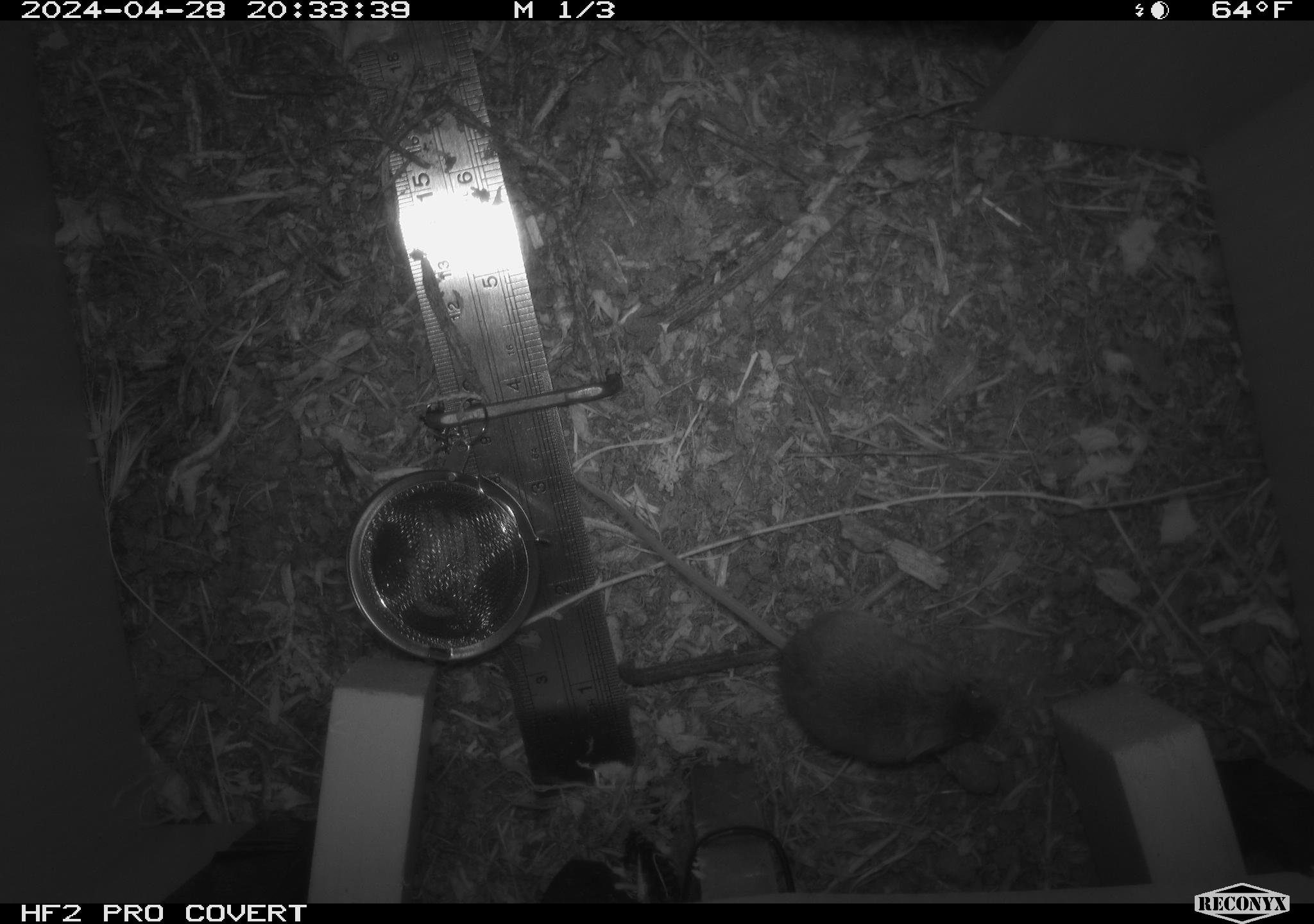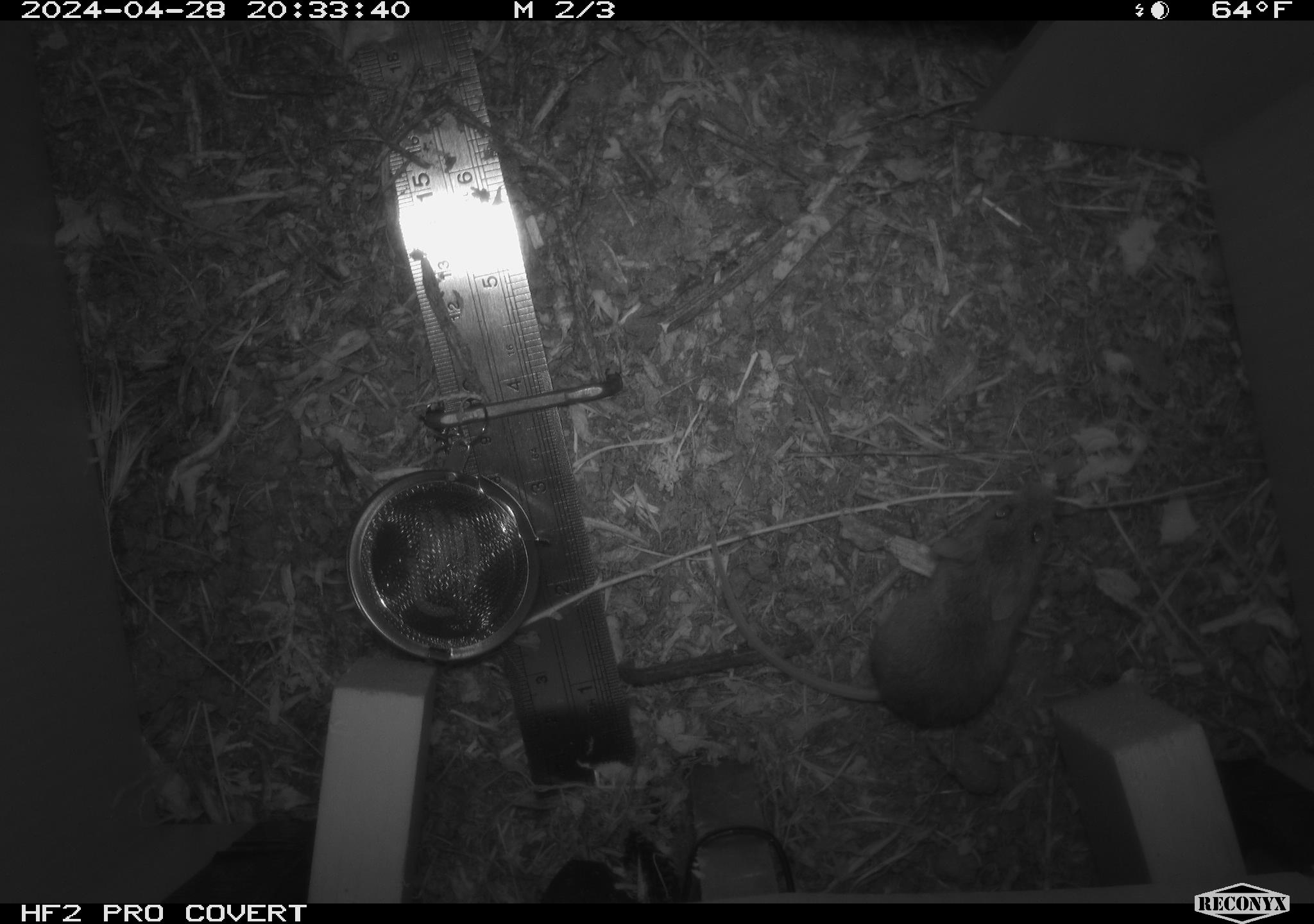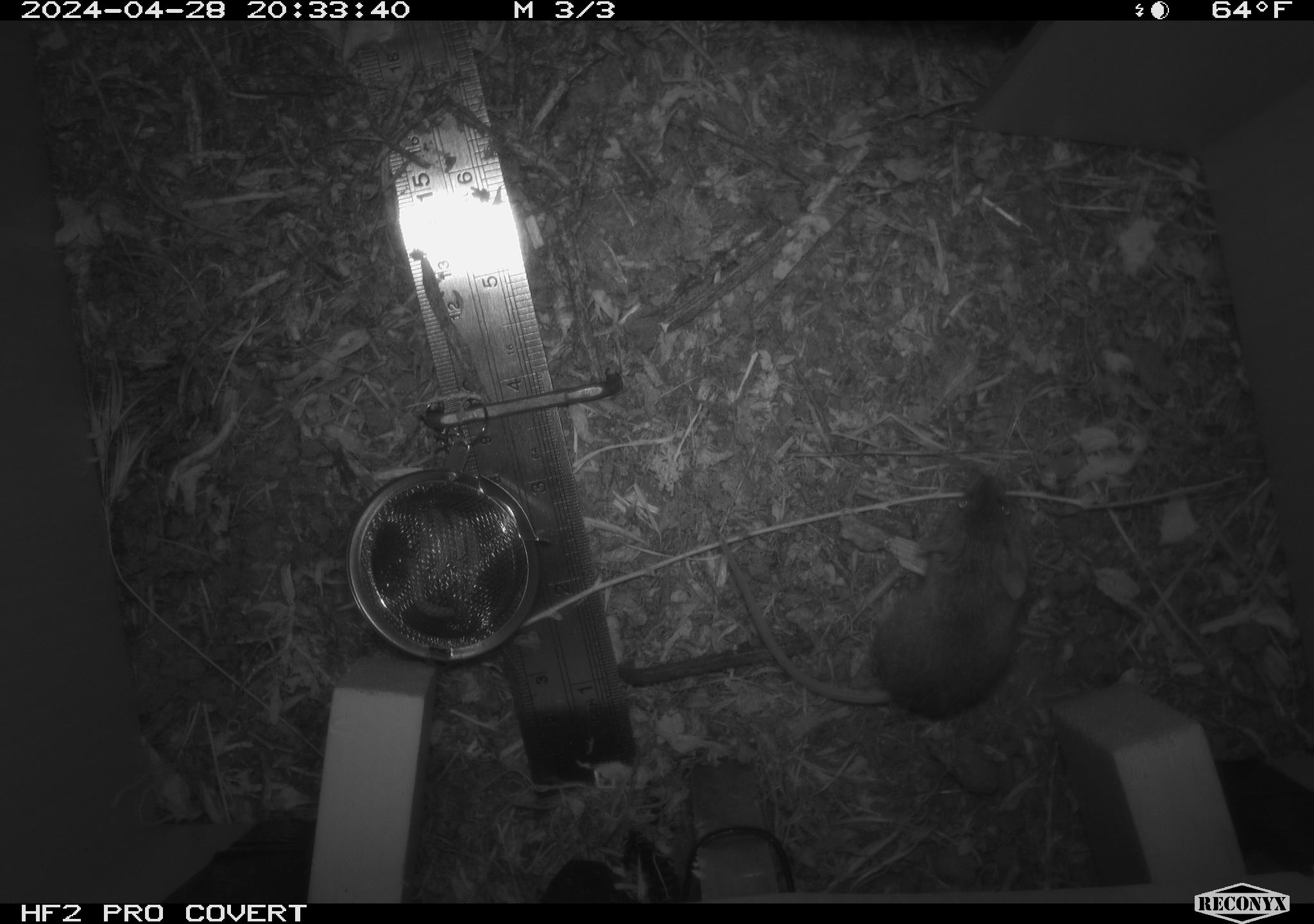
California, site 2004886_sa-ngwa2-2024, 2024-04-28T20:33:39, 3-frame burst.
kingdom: Animalia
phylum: Chordata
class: Mammalia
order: Rodentia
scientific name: Rodentia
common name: mouse species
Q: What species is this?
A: Mouse species (Rodentia).